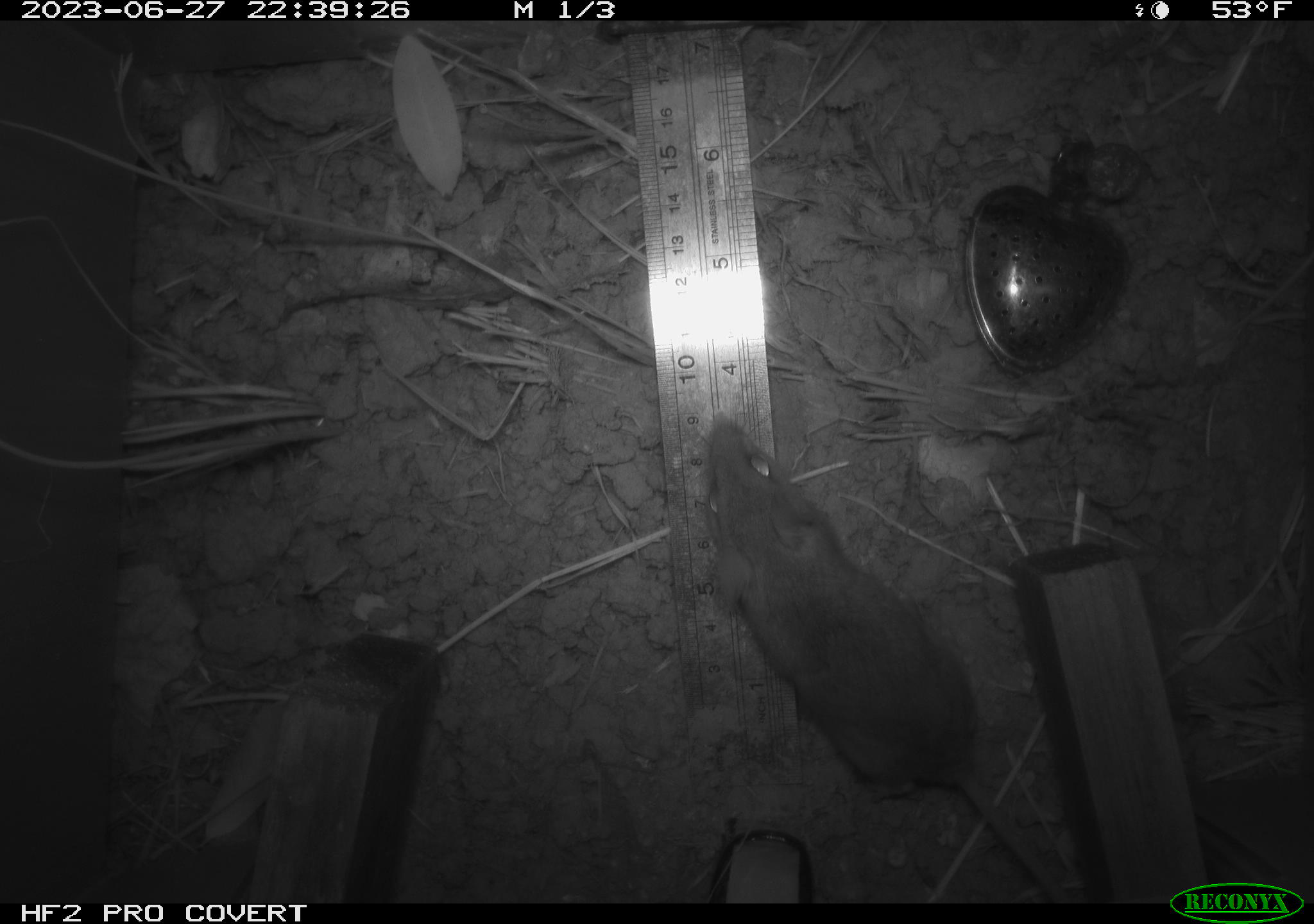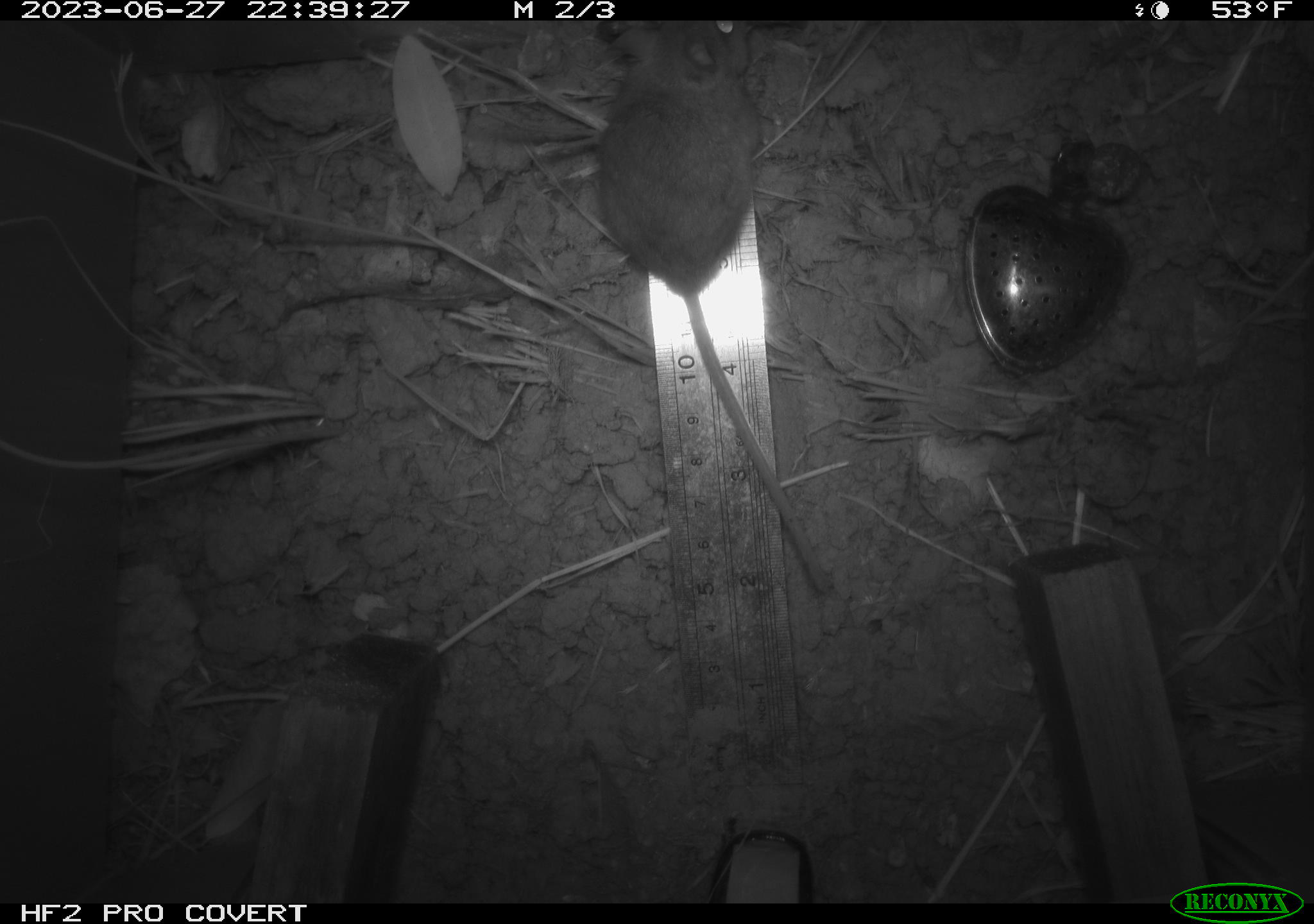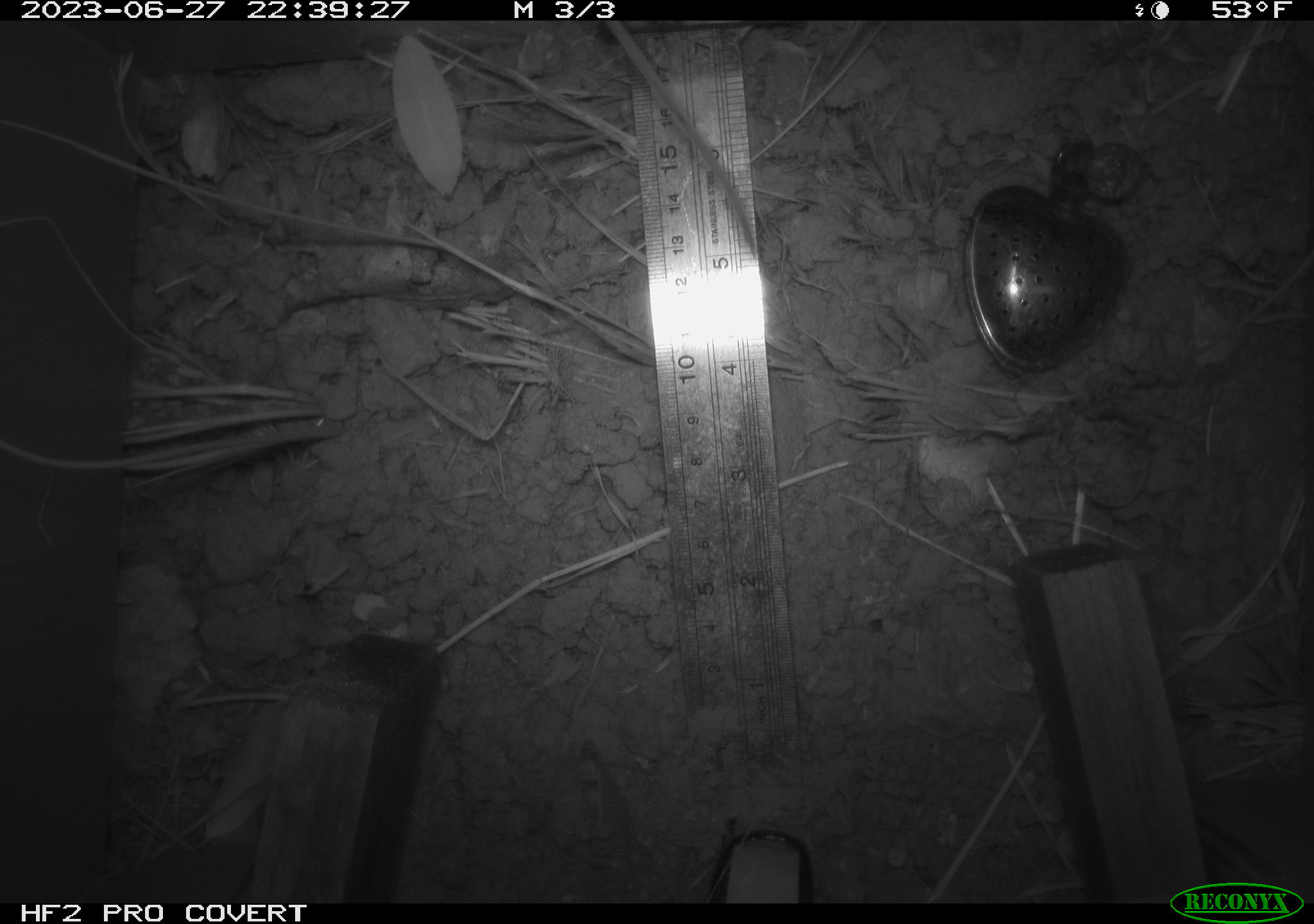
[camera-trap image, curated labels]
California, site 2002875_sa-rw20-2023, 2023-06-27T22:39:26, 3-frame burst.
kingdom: Animalia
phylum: Chordata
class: Mammalia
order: Rodentia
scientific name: Rodentia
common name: mouse species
Mouse species (Rodentia).